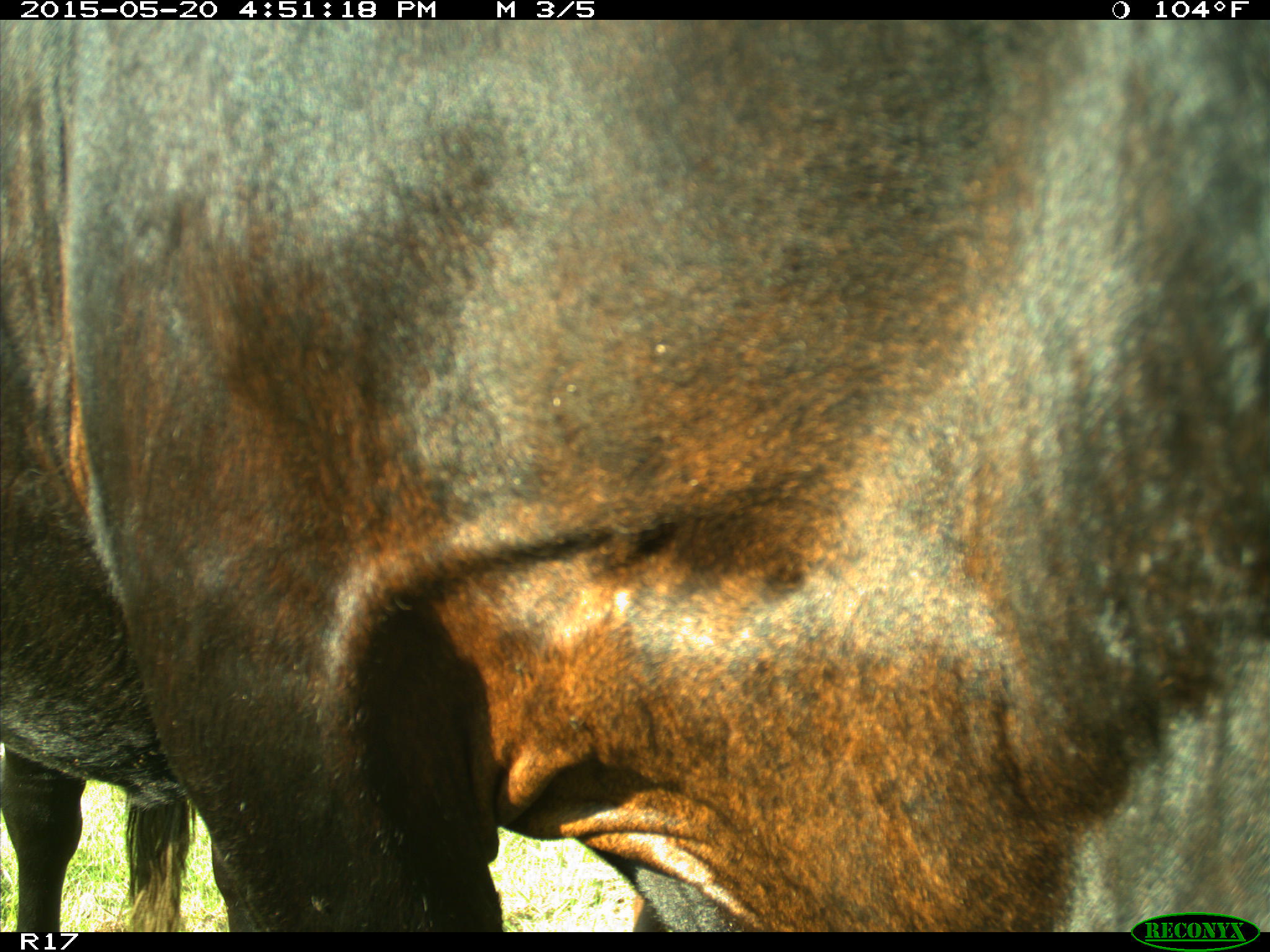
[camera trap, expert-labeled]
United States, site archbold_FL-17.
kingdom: Animalia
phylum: Chordata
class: Mammalia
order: Artiodactyla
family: Bovidae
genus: Bos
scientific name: Bos taurus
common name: domestic cow